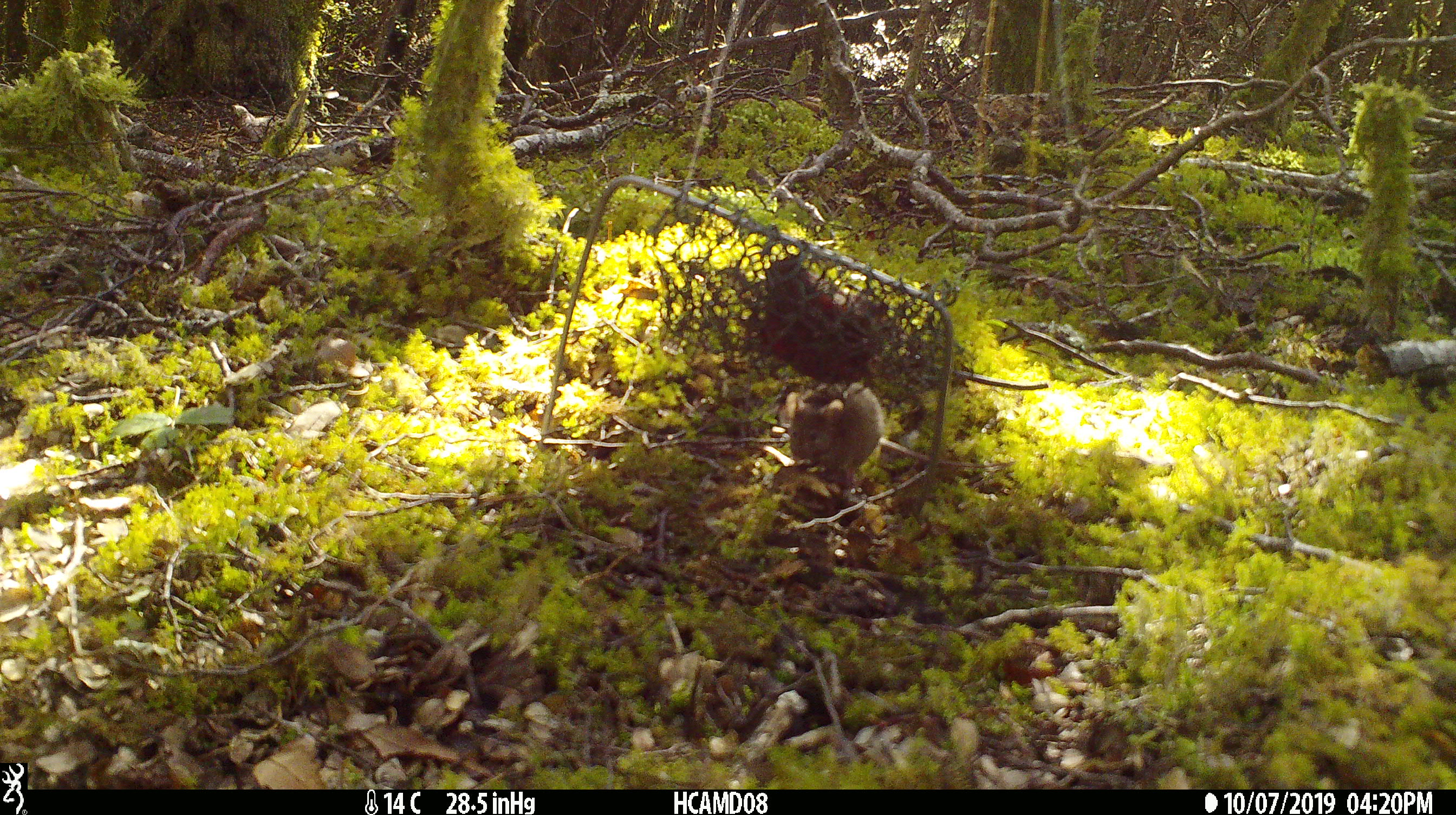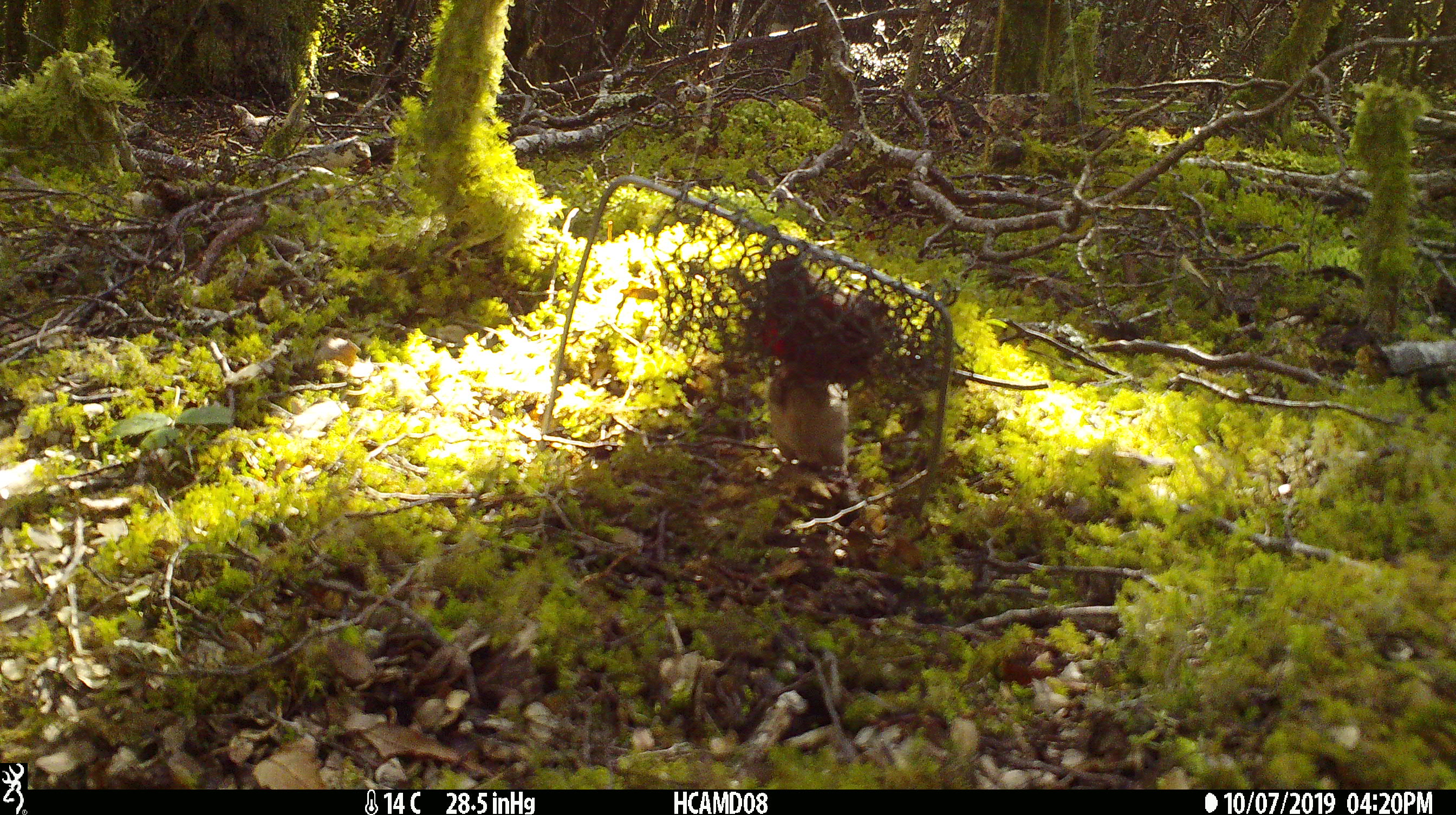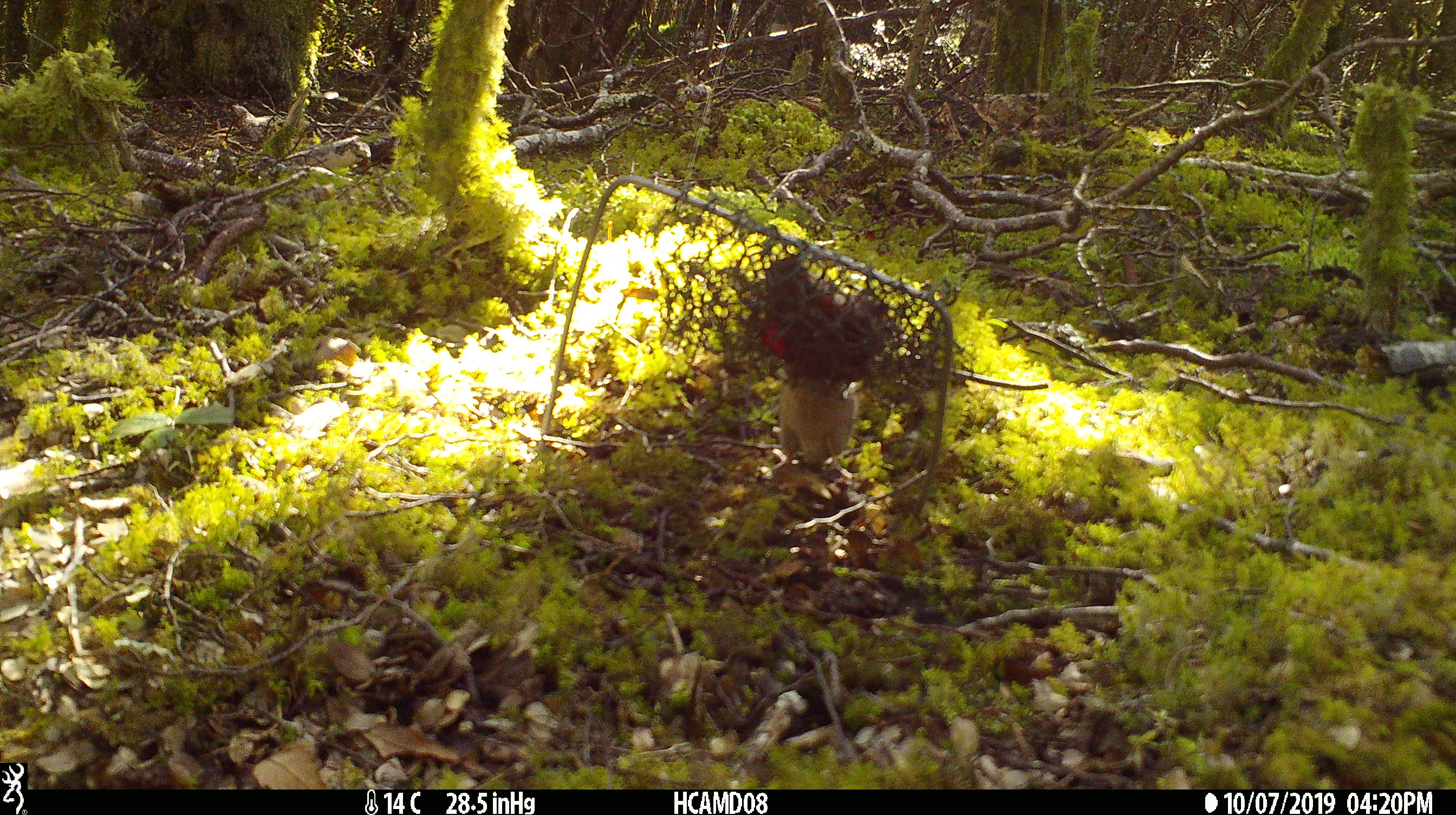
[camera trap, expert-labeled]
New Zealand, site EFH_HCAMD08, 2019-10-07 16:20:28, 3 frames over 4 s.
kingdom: Animalia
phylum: Chordata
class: Mammalia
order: Rodentia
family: Muridae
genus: Mus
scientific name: Mus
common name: mouse